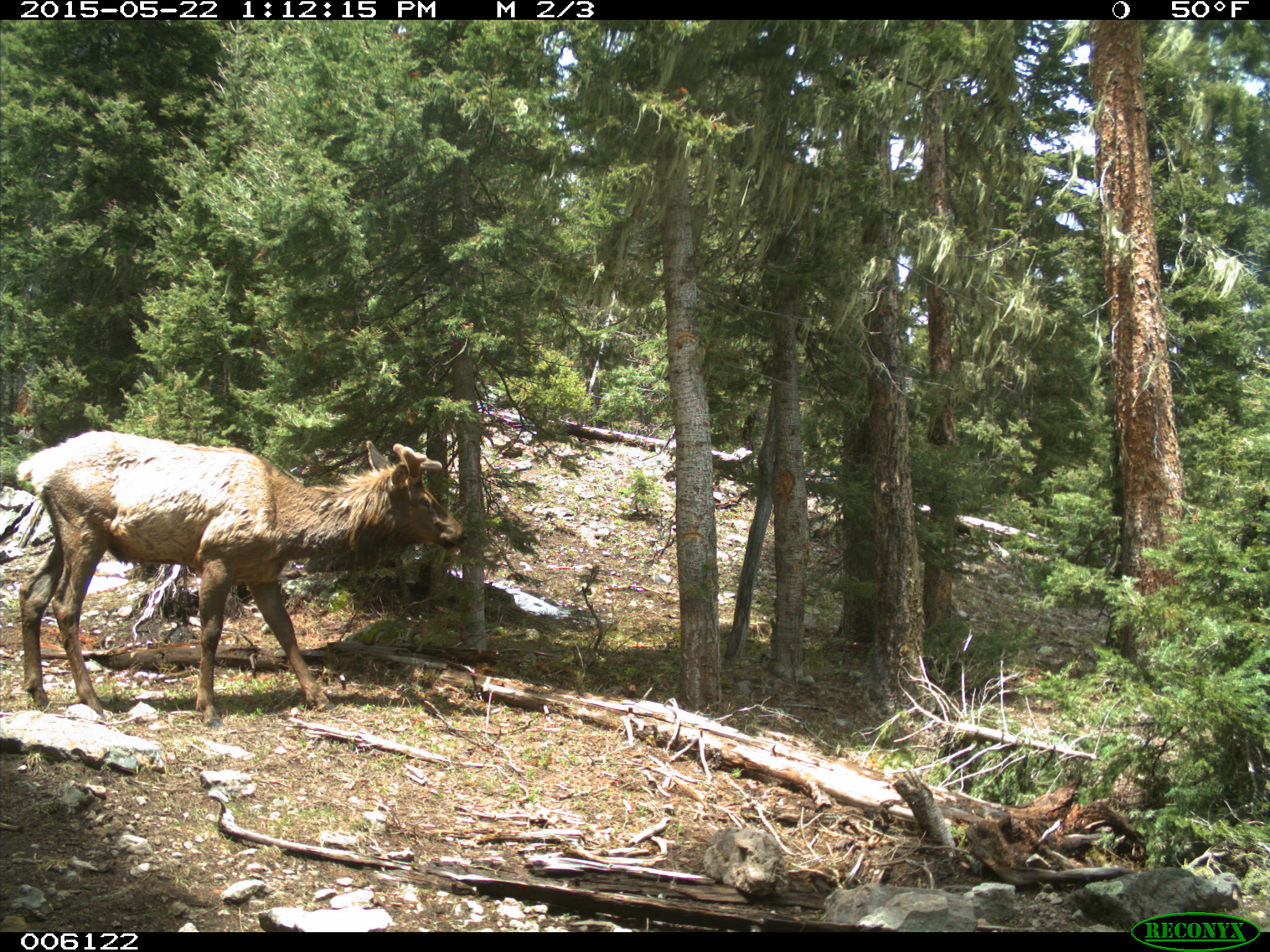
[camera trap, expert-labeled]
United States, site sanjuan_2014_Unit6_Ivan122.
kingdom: Animalia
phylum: Chordata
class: Mammalia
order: Artiodactyla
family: Cervidae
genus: Cervus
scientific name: Cervus elaphus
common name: red deer